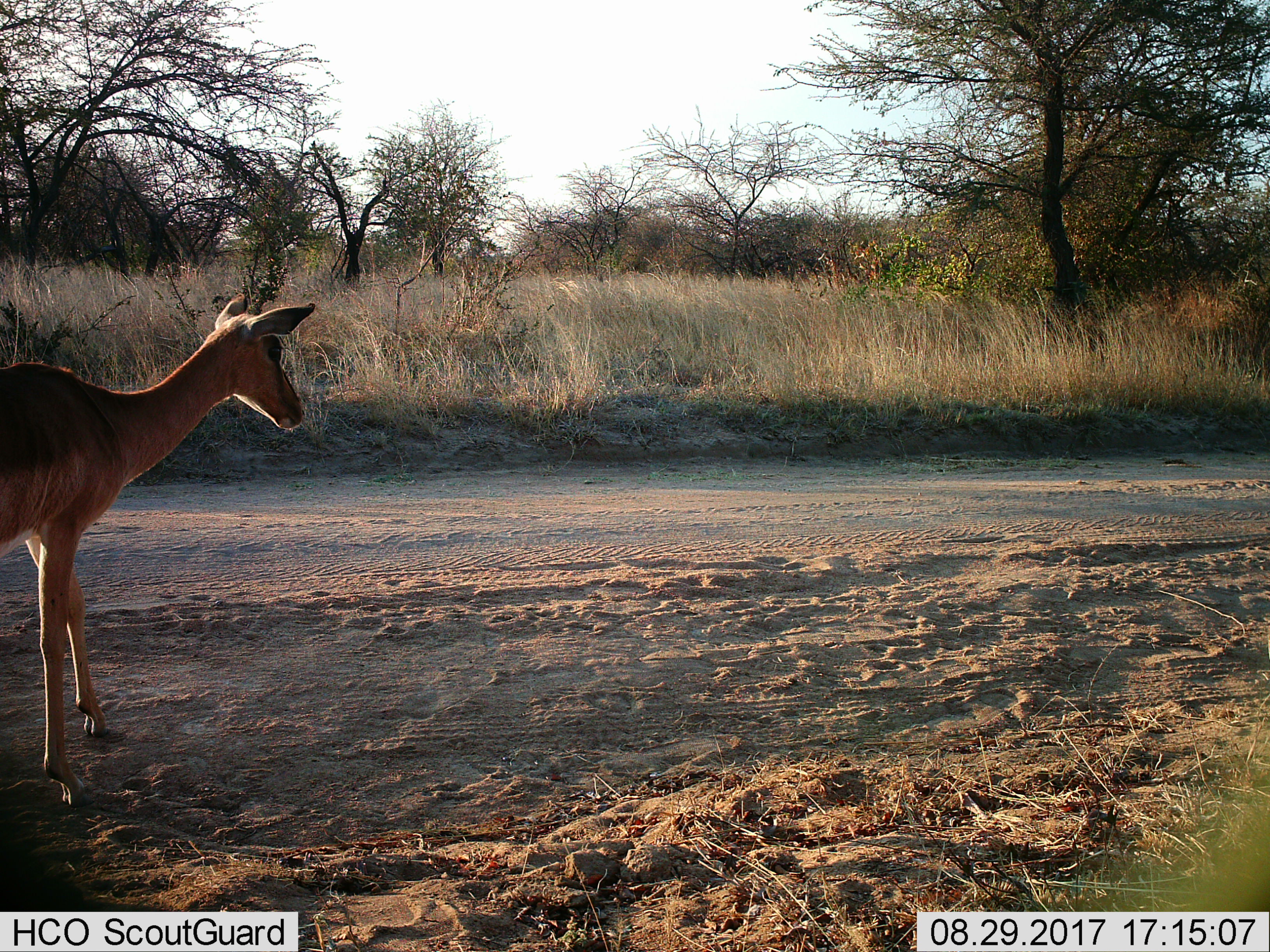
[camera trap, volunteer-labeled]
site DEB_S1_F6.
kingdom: Animalia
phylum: Chordata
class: Mammalia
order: Artiodactyla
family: Bovidae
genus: Aepyceros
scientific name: Aepyceros melampus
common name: impala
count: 1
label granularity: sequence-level